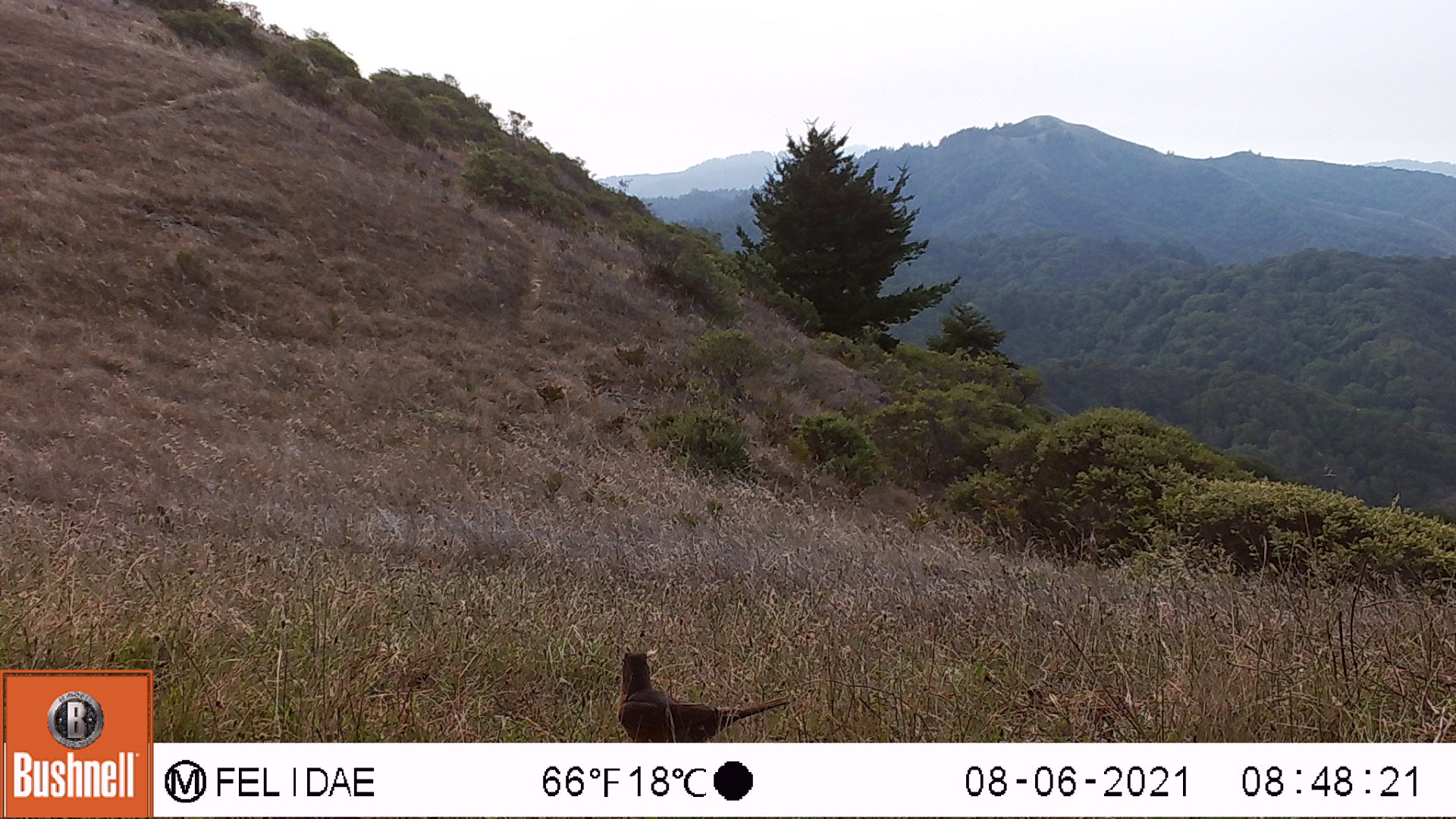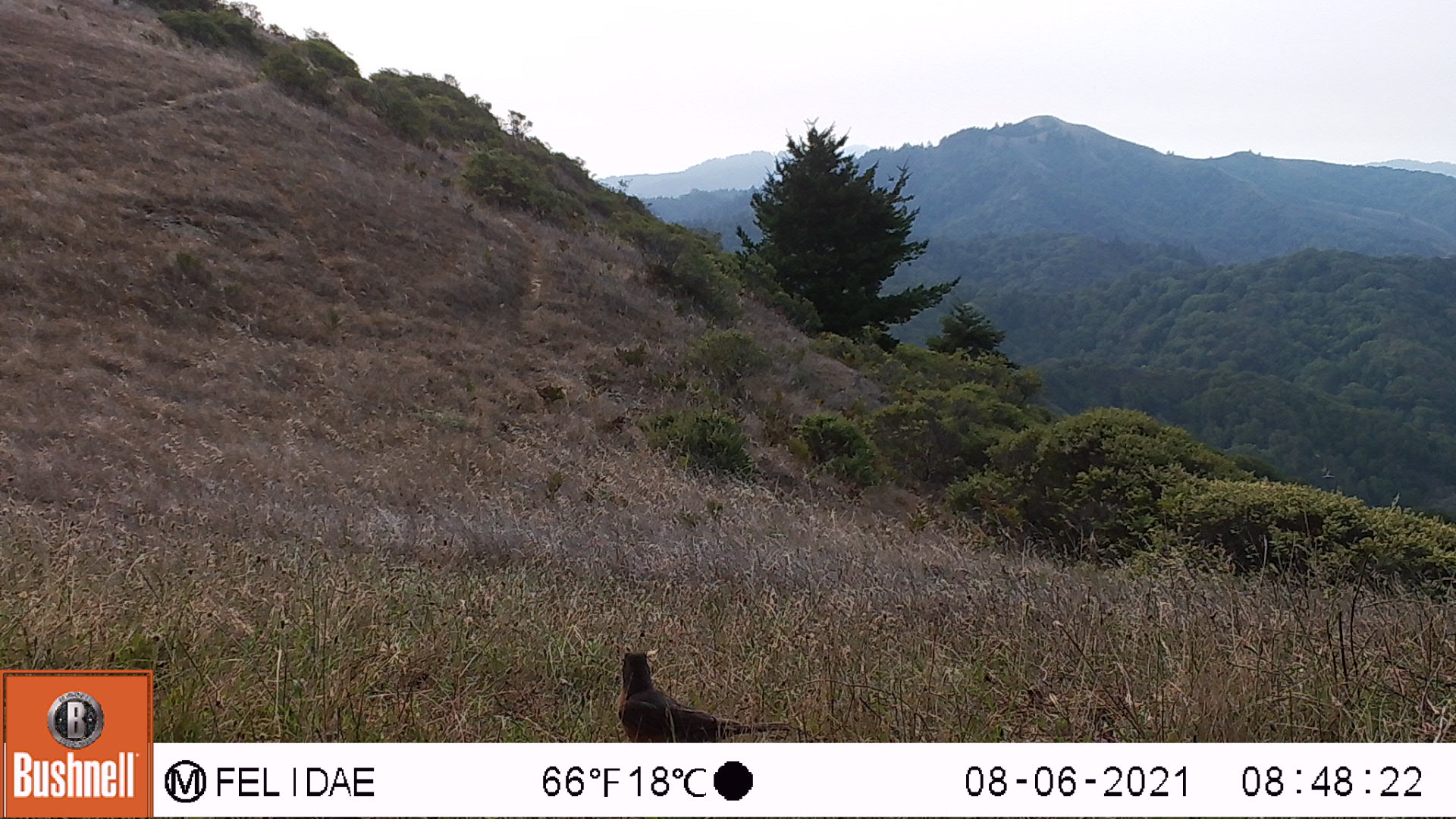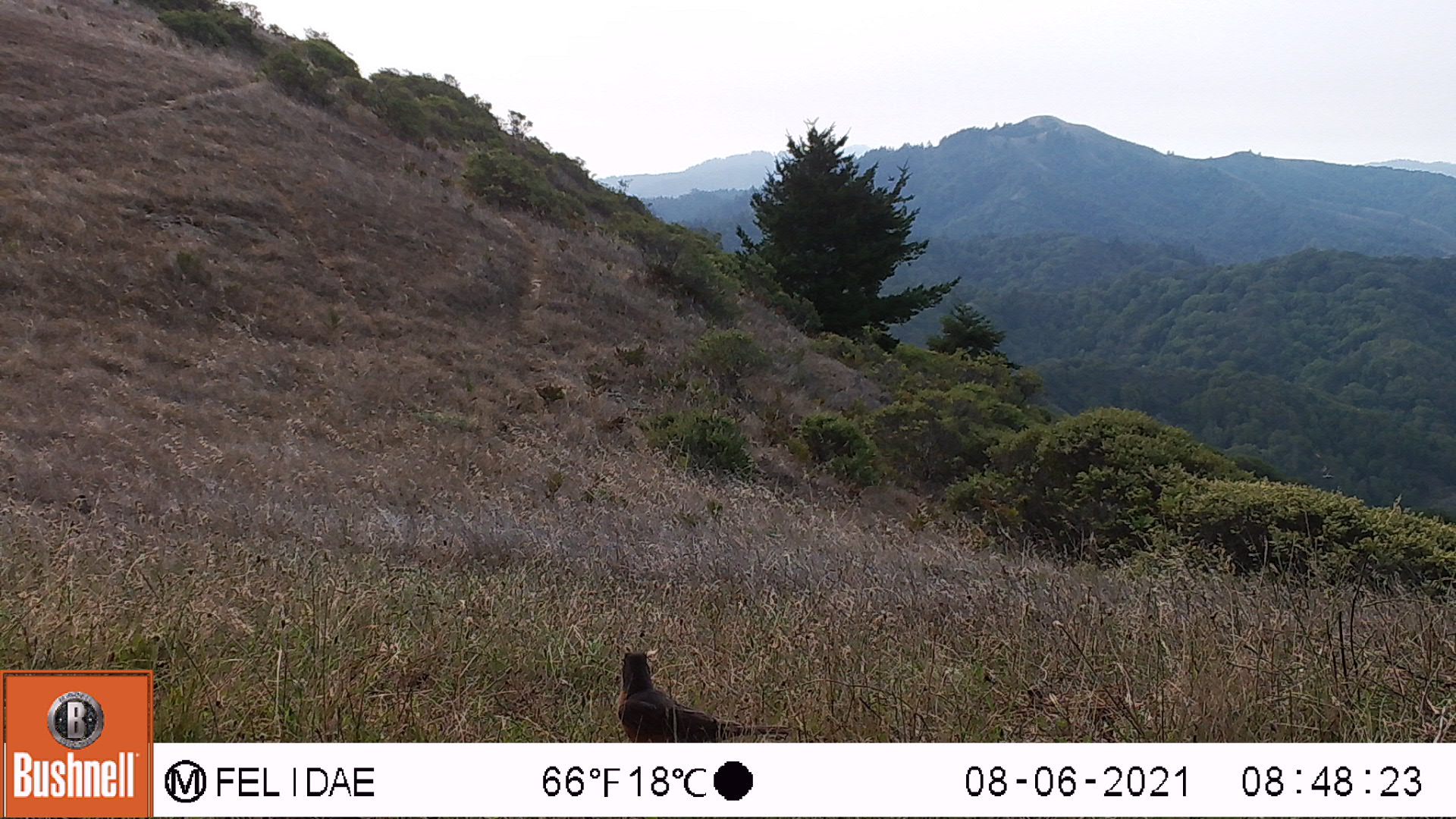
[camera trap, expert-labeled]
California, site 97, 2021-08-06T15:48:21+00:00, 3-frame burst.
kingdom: Animalia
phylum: Chordata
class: Aves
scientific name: Aves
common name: bird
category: unknown bird